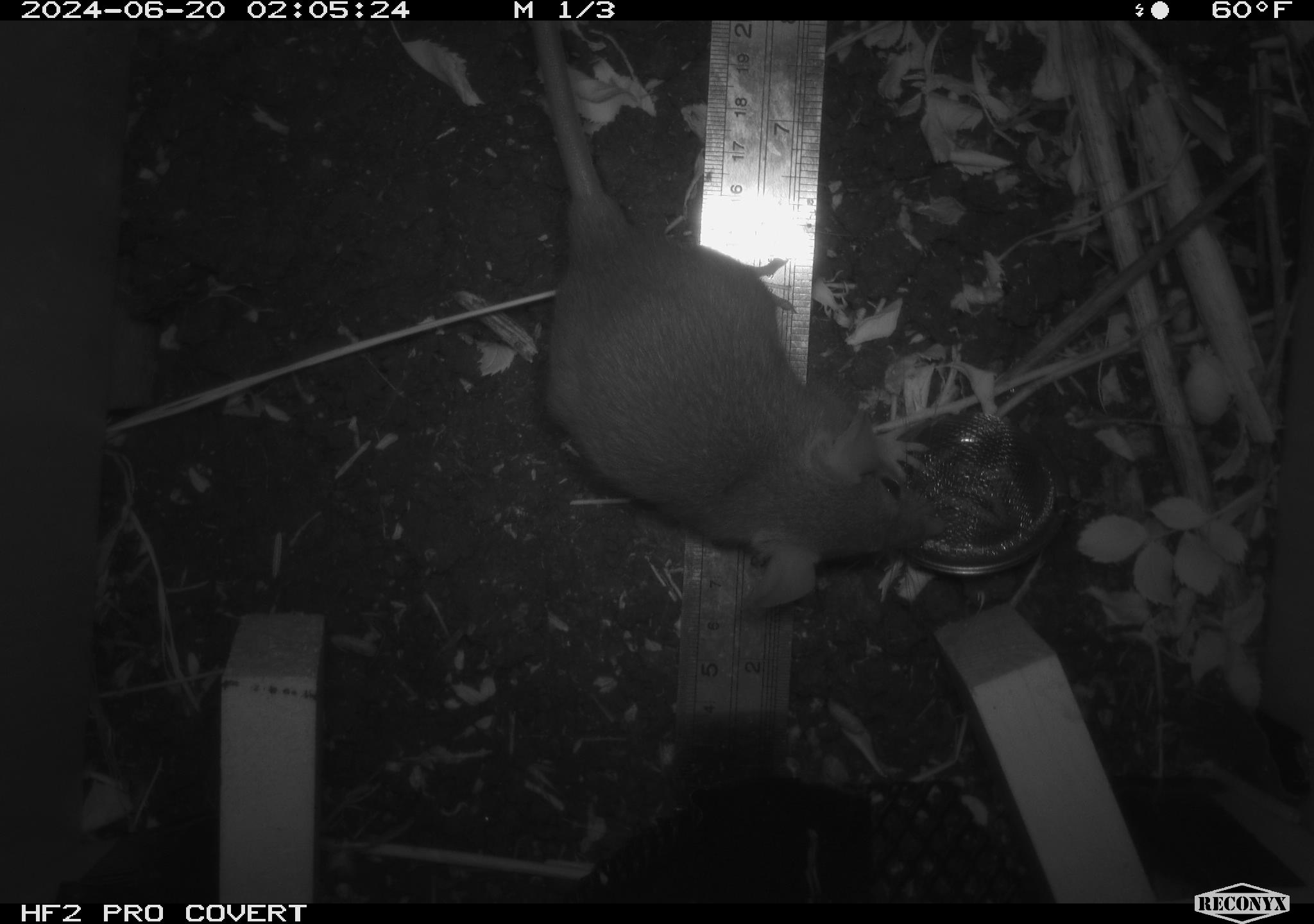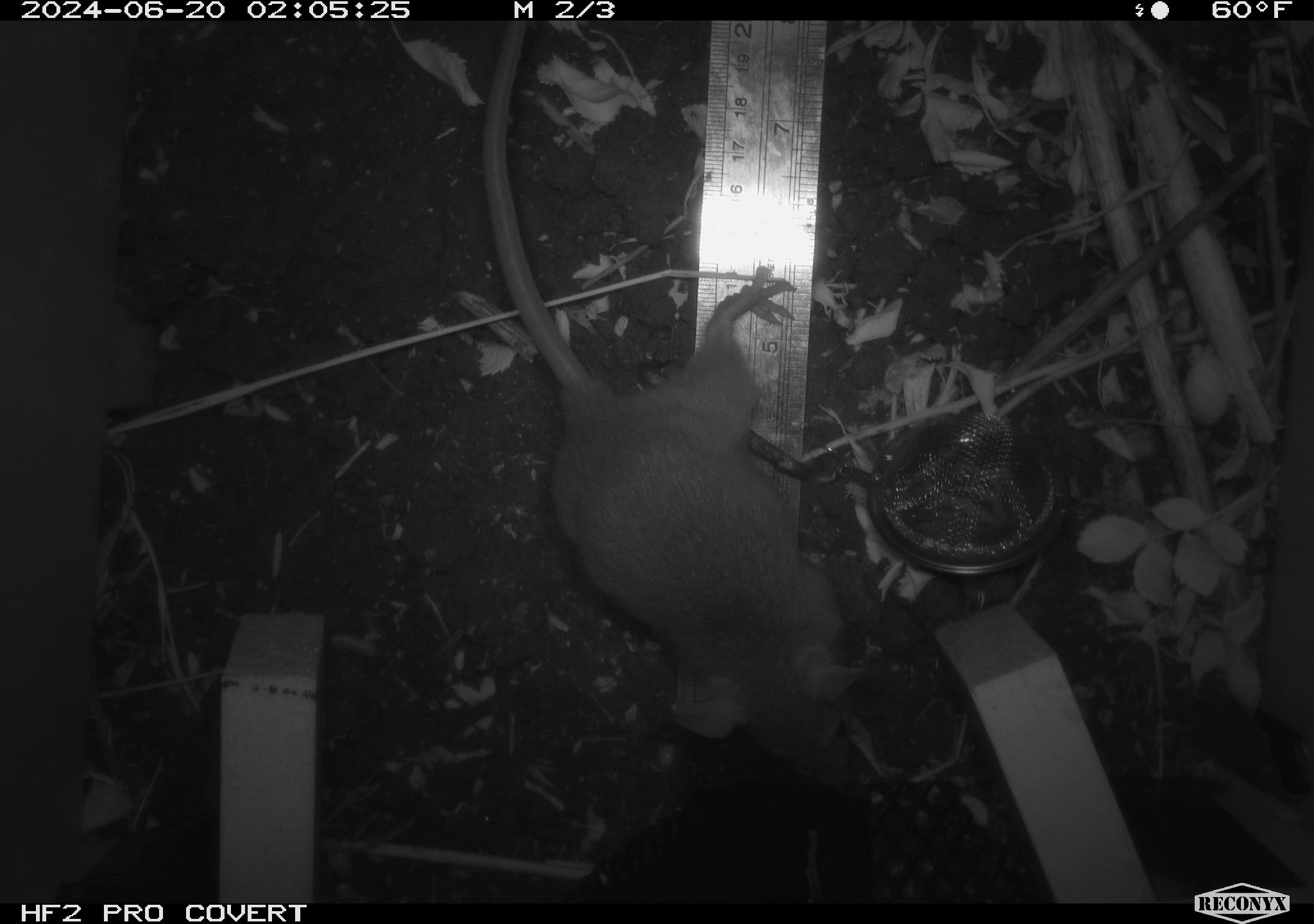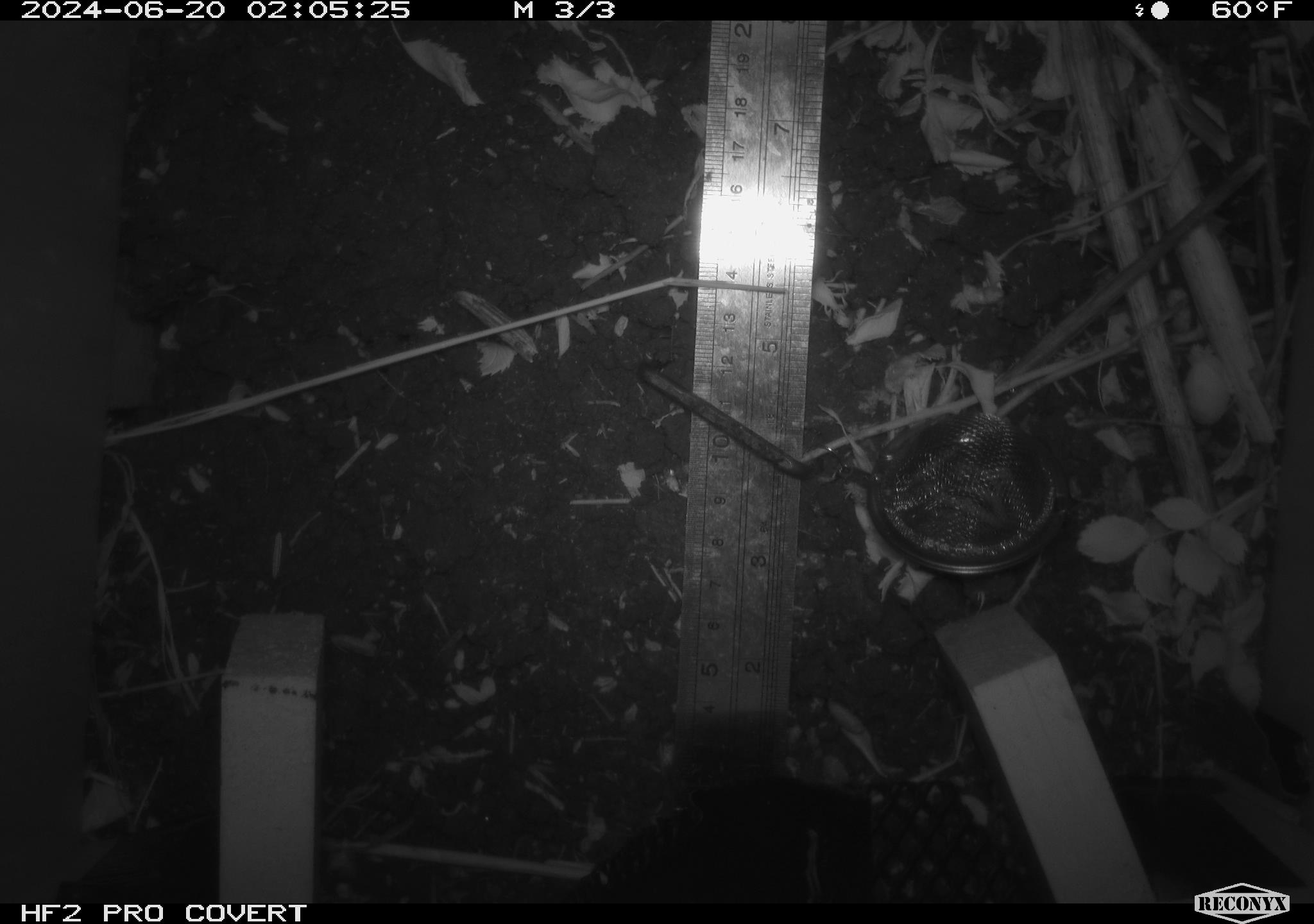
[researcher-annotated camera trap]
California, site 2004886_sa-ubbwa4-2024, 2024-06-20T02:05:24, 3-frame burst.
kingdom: Animalia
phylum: Chordata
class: Mammalia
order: Rodentia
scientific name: Rodentia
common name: woodrat or rat or mouse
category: woodrat or rat or mouse species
Woodrat or rat or mouse species (woodrat or rat or mouse) (Rodentia).